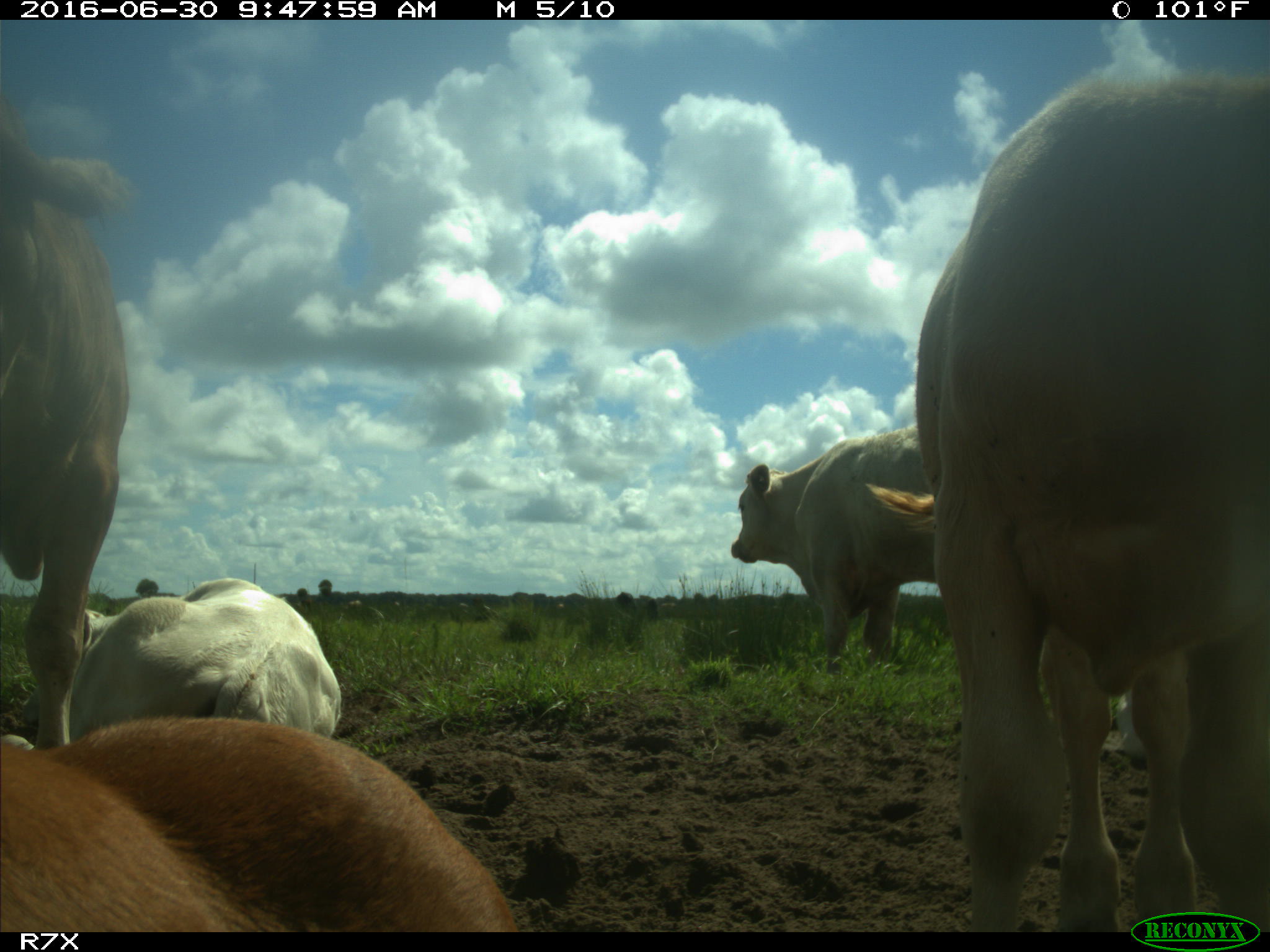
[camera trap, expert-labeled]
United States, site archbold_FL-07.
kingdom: Animalia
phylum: Chordata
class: Mammalia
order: Artiodactyla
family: Bovidae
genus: Bos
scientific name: Bos taurus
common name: domestic cow